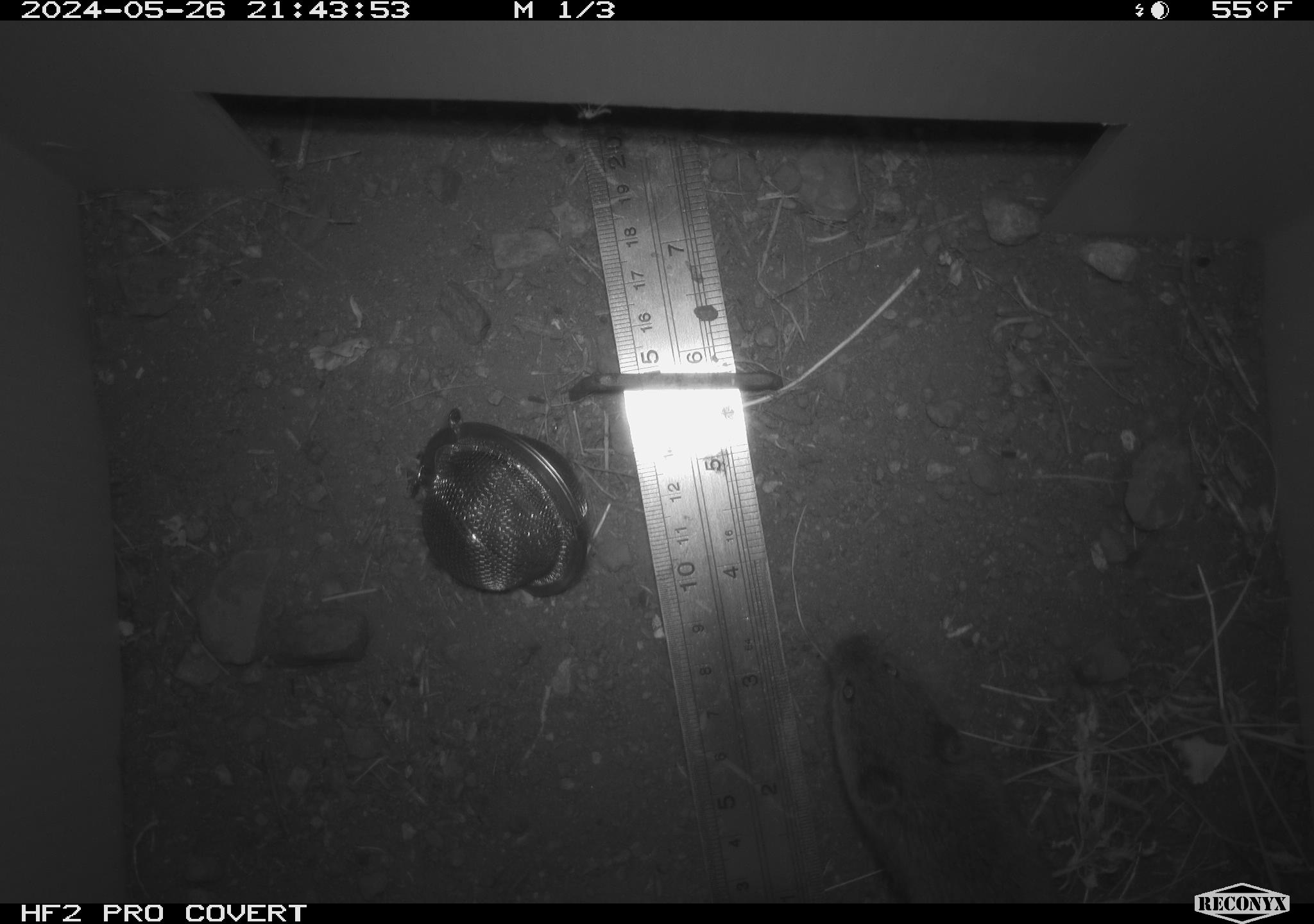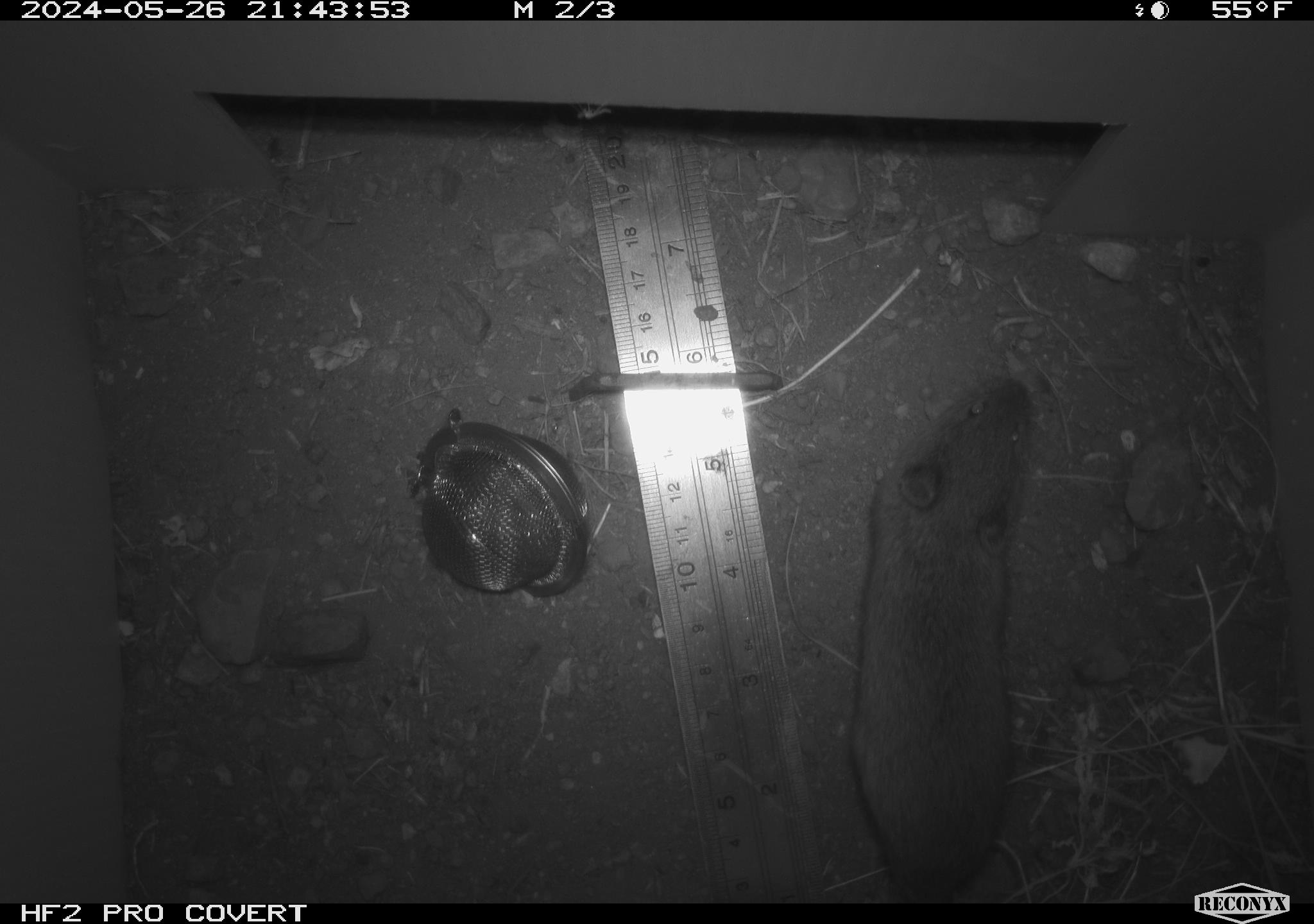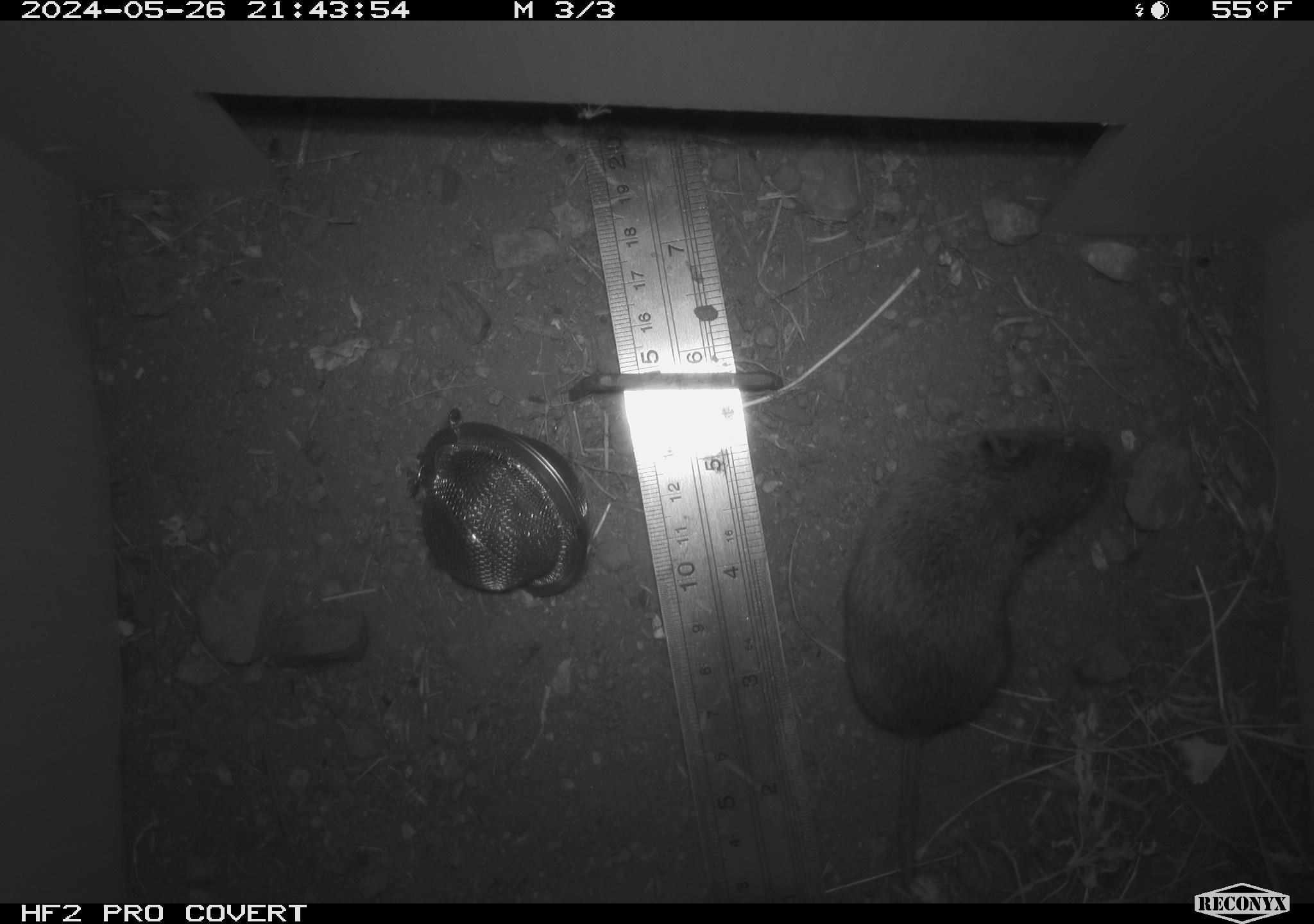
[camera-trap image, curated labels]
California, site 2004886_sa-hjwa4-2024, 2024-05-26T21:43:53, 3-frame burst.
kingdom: Animalia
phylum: Chordata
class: Mammalia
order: Rodentia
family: Cricetidae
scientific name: Cricetidae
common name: hamsters, voles, lemmings, and allies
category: cricetidae family